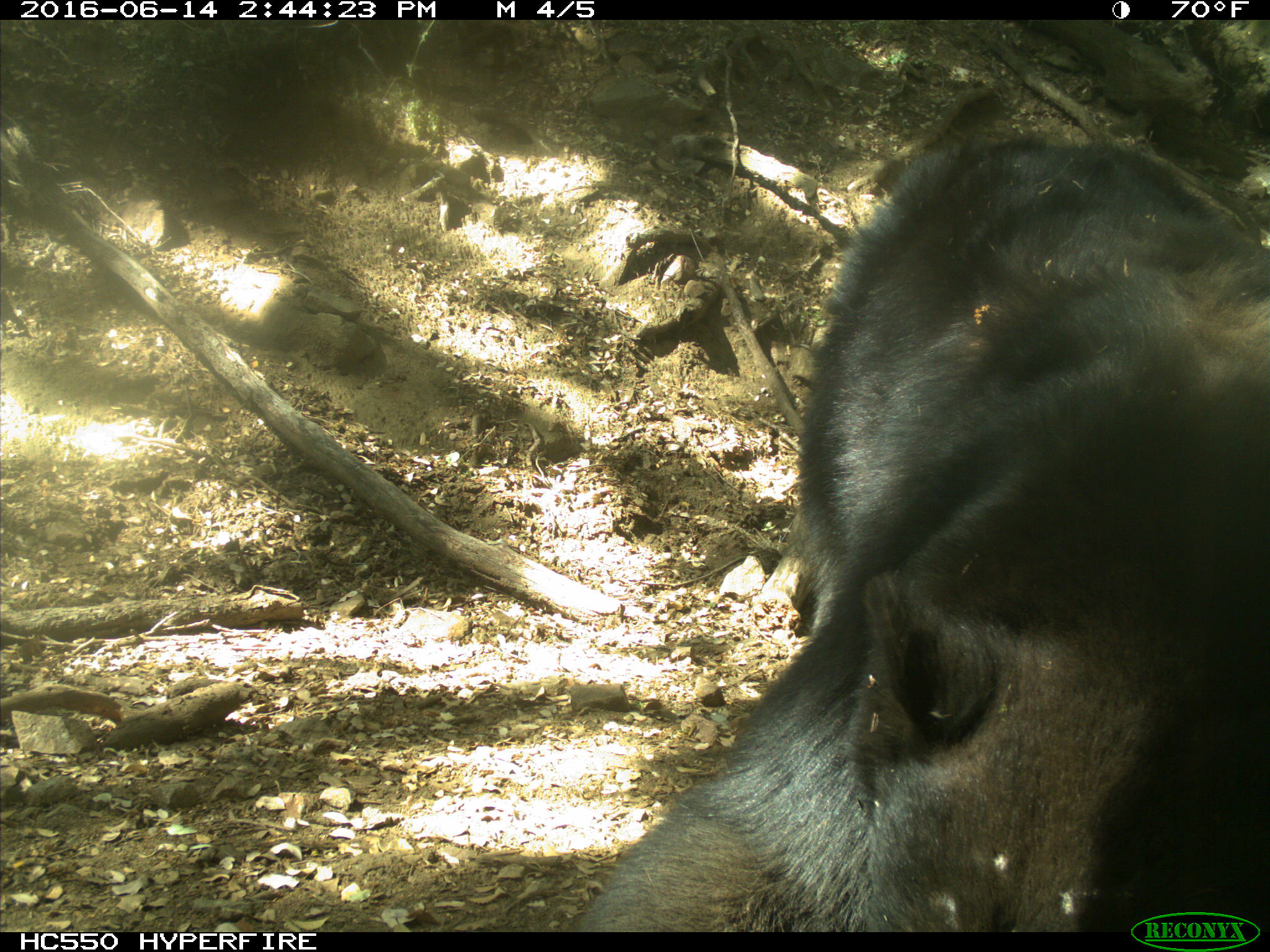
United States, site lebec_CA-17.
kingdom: Animalia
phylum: Chordata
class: Mammalia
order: Carnivora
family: Ursidae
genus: Ursus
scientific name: Ursus americanus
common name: american black bear